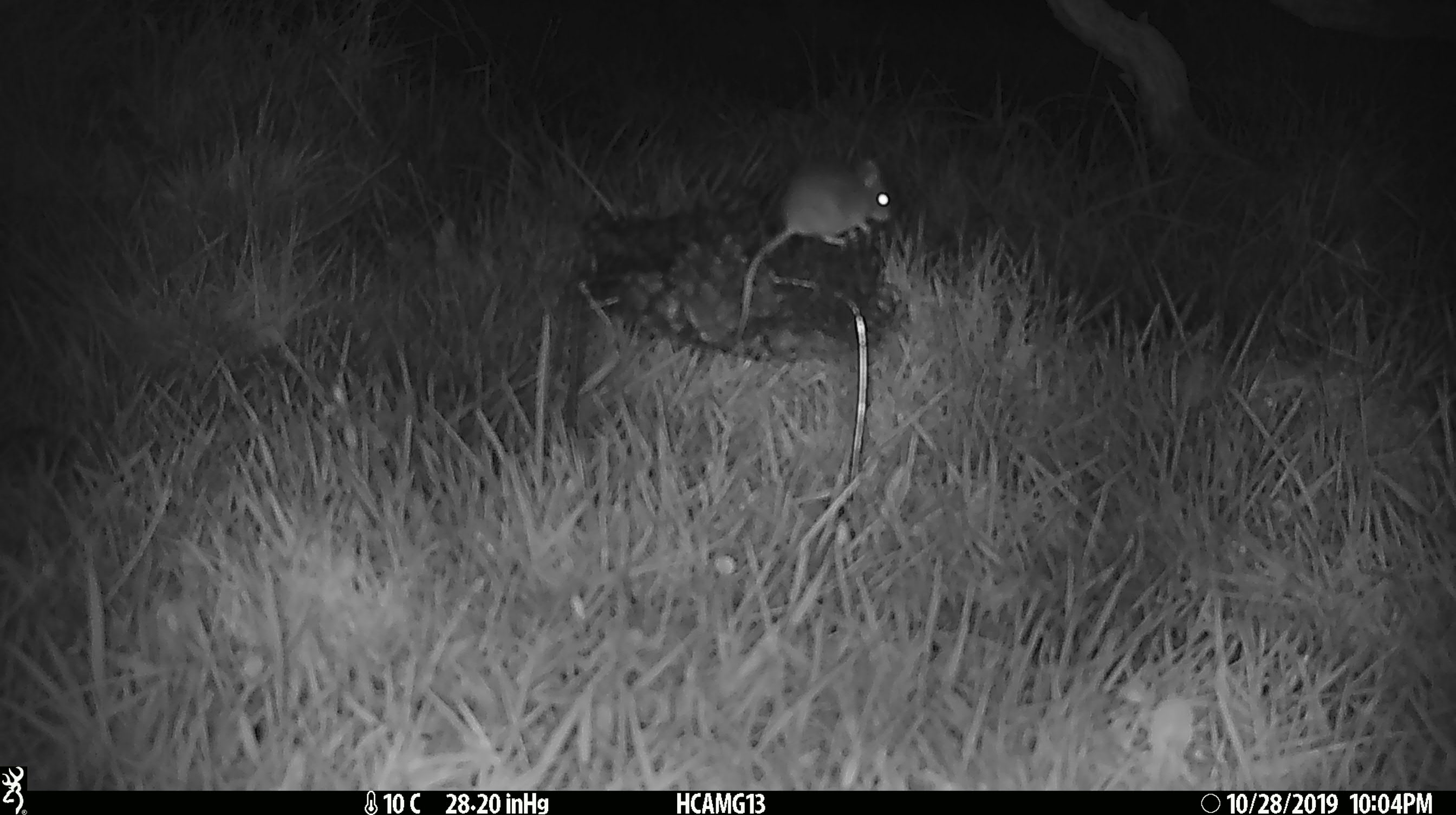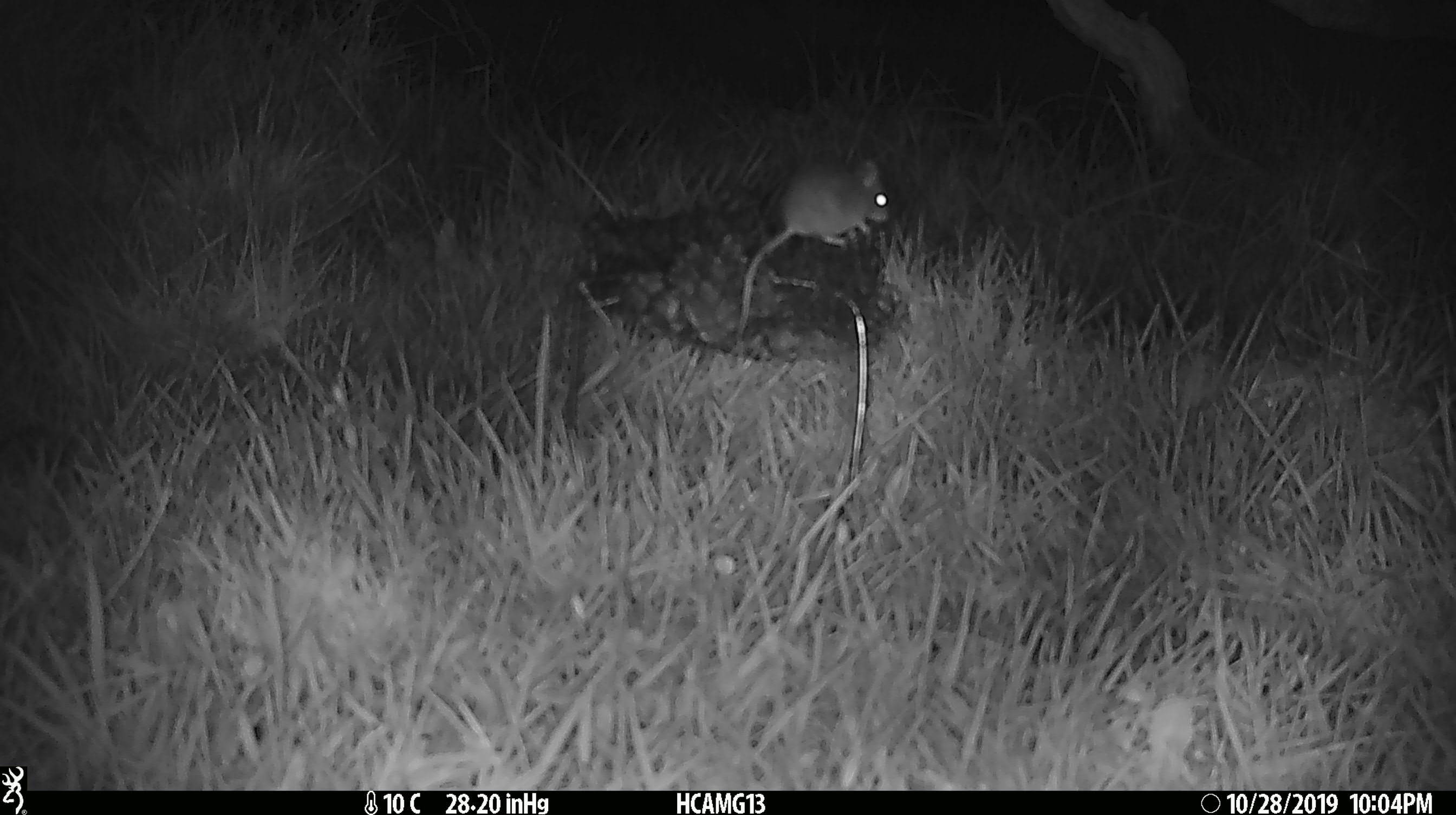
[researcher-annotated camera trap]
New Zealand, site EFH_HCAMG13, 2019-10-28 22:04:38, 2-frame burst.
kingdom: Animalia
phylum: Chordata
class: Mammalia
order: Rodentia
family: Muridae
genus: Mus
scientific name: Mus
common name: mouse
Mouse (Mus).